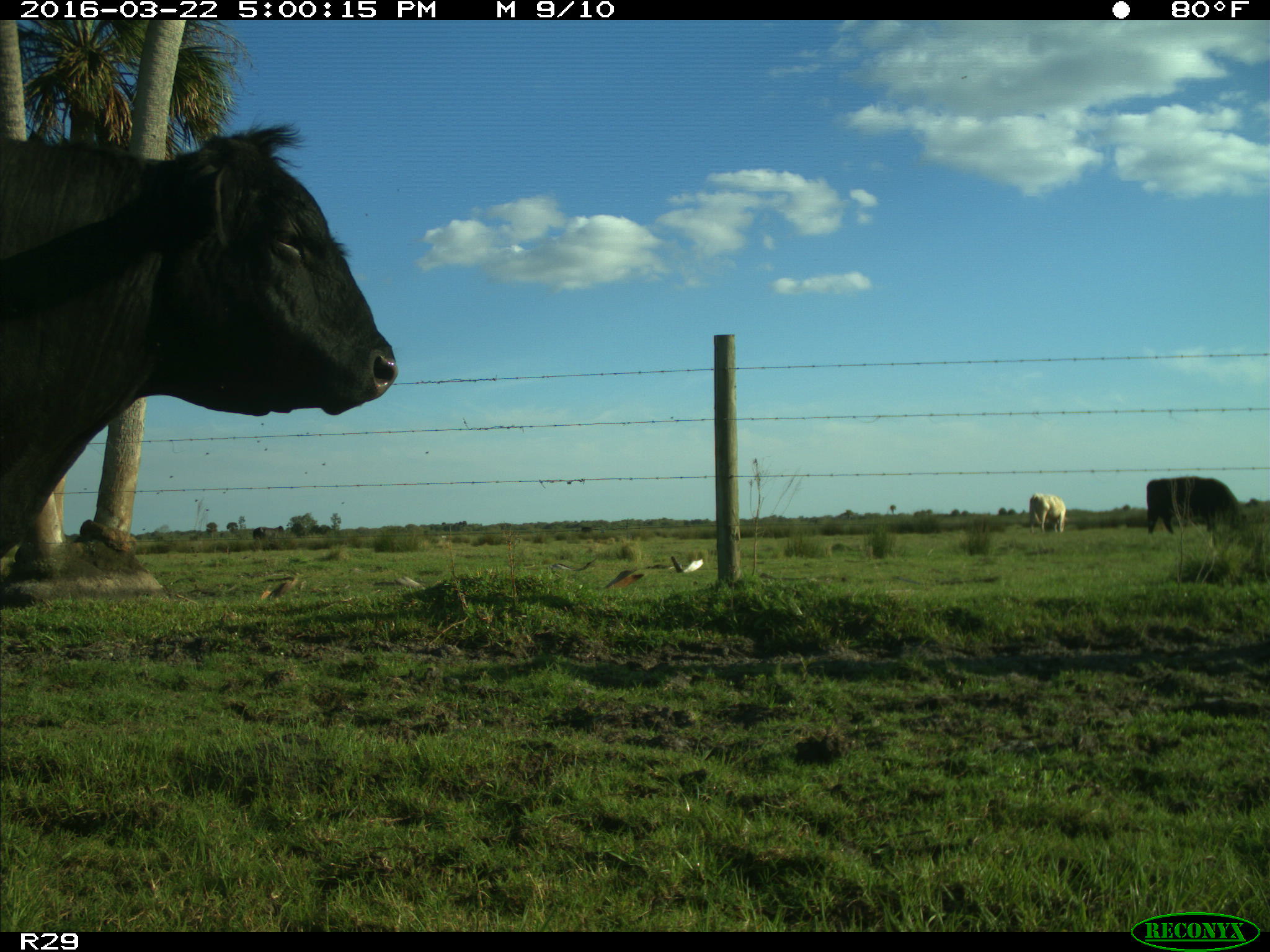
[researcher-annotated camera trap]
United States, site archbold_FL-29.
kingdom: Animalia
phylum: Chordata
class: Mammalia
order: Artiodactyla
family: Bovidae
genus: Bos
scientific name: Bos taurus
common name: domestic cow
Bos taurus (domestic cow).